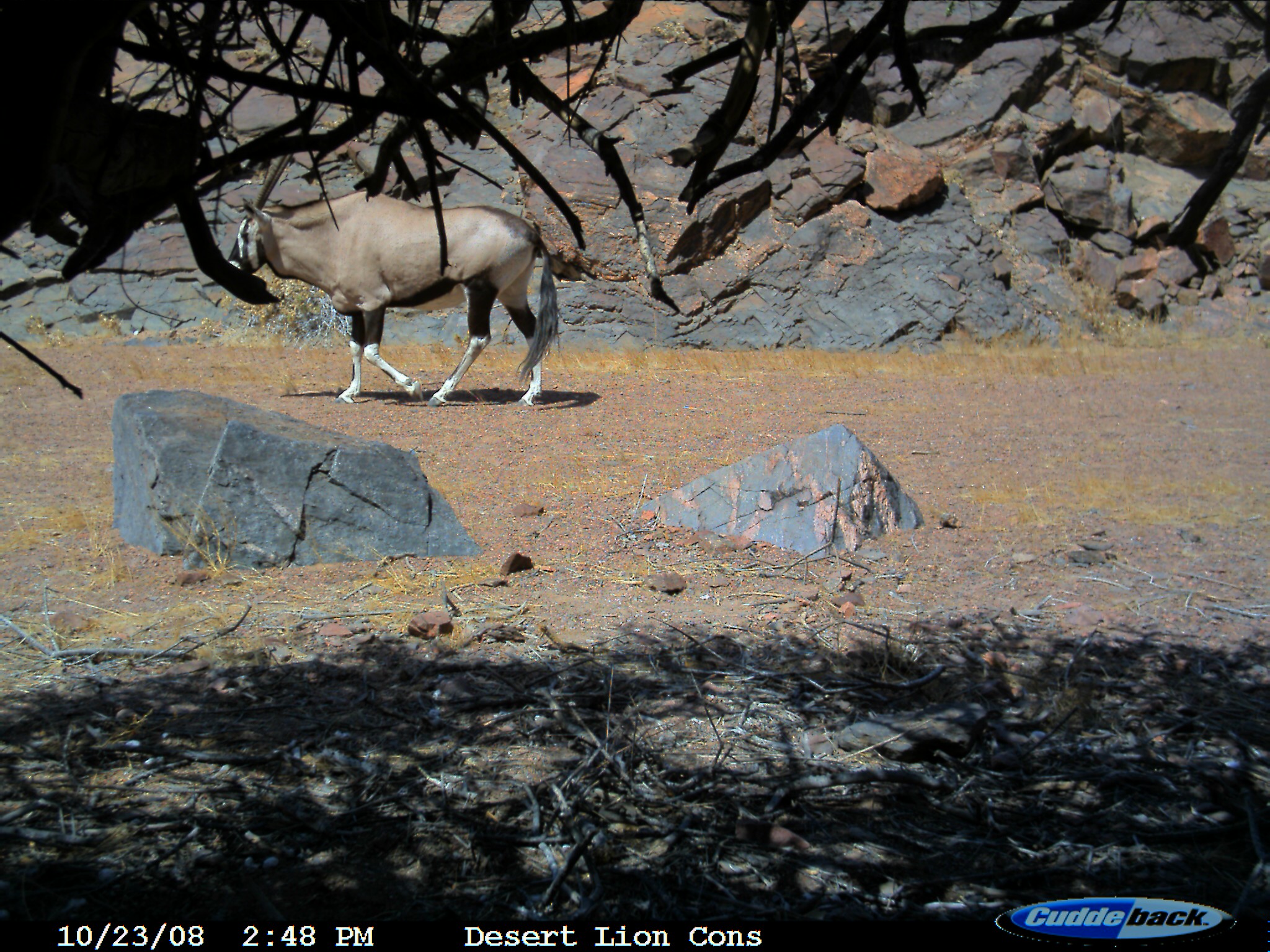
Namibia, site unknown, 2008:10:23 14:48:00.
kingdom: Animalia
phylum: Chordata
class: Mammalia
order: Artiodactyla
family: Bovidae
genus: Oryx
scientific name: Oryx gazella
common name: gemsbok